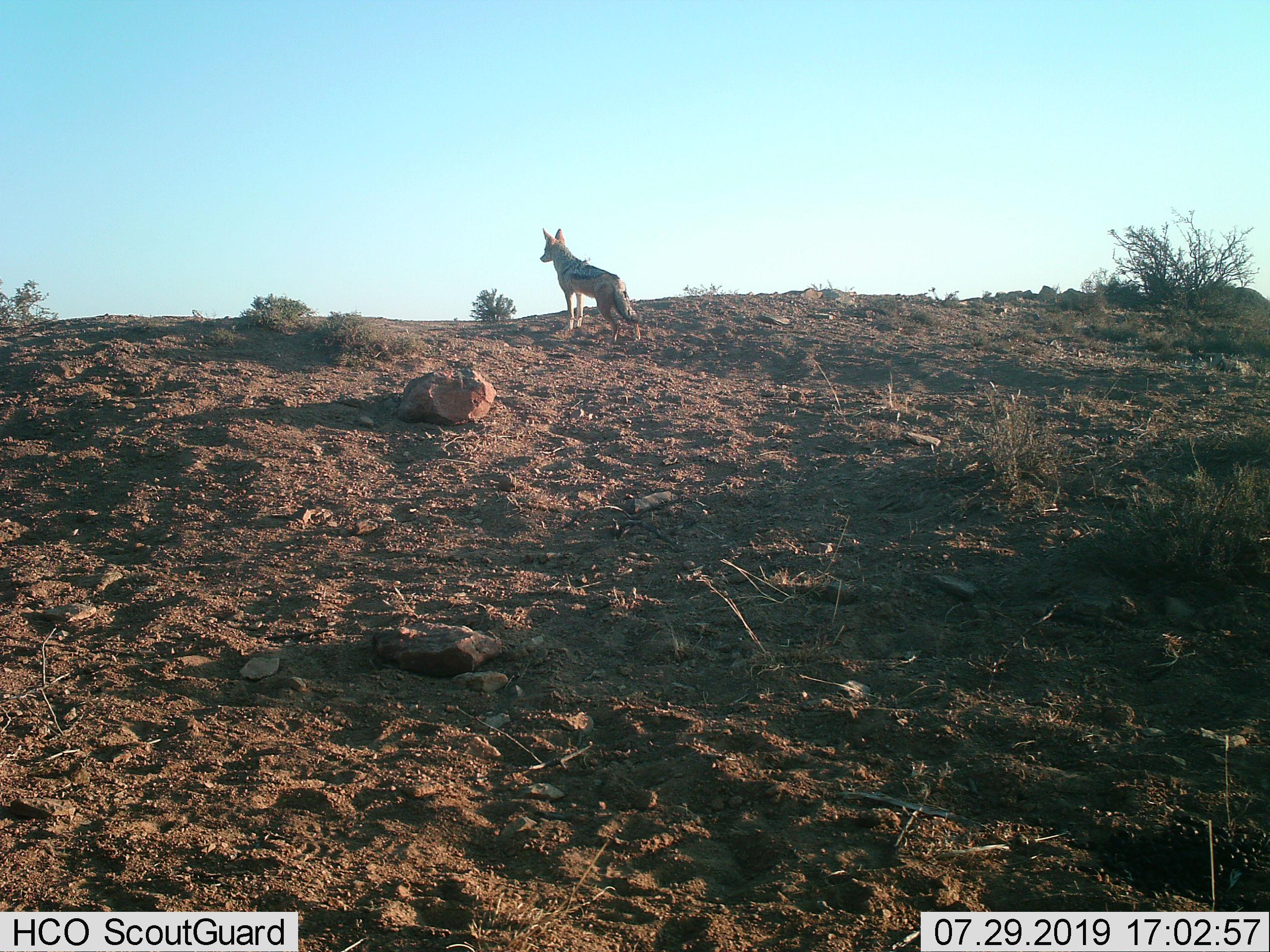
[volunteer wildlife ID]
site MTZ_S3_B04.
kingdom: Animalia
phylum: Chordata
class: Mammalia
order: Carnivora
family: Canidae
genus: Lupulella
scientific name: Lupulella mesomelas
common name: black-backed jackal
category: jackalblackbacked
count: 1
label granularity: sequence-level